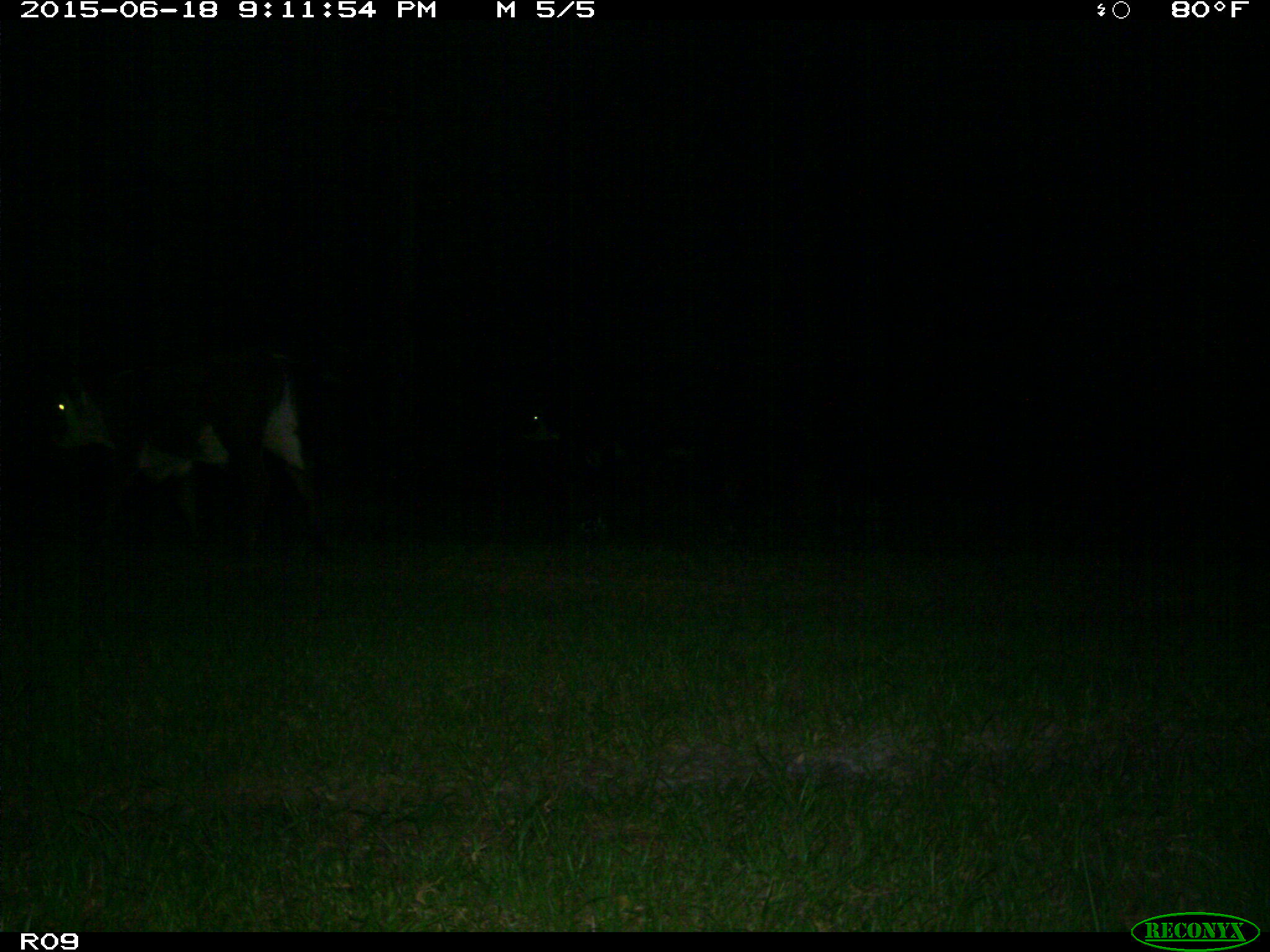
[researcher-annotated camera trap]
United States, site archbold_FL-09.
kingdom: Animalia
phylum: Chordata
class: Mammalia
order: Artiodactyla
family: Bovidae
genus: Bos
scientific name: Bos taurus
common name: domestic cow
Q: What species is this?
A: Bos taurus (domestic cow).